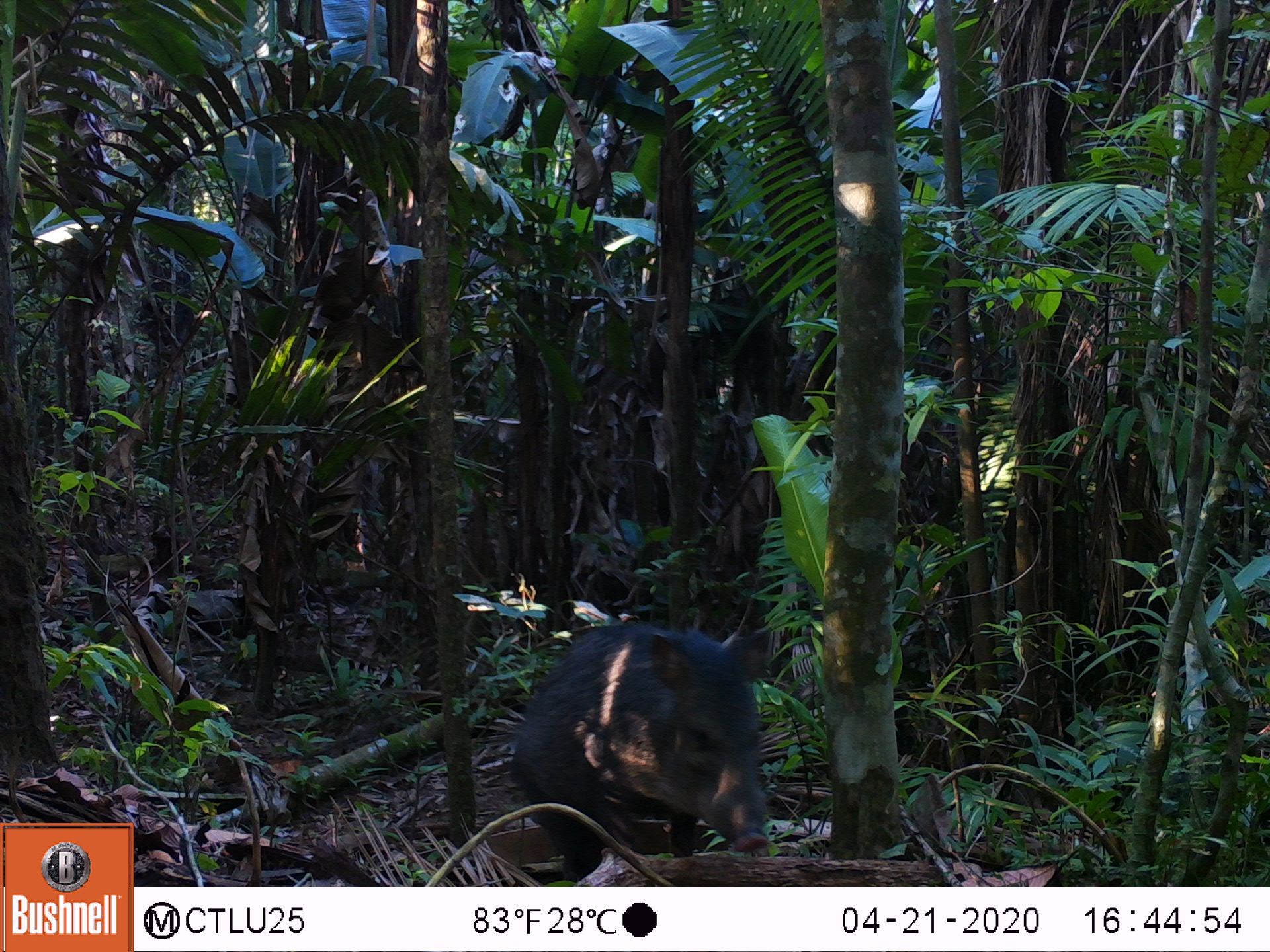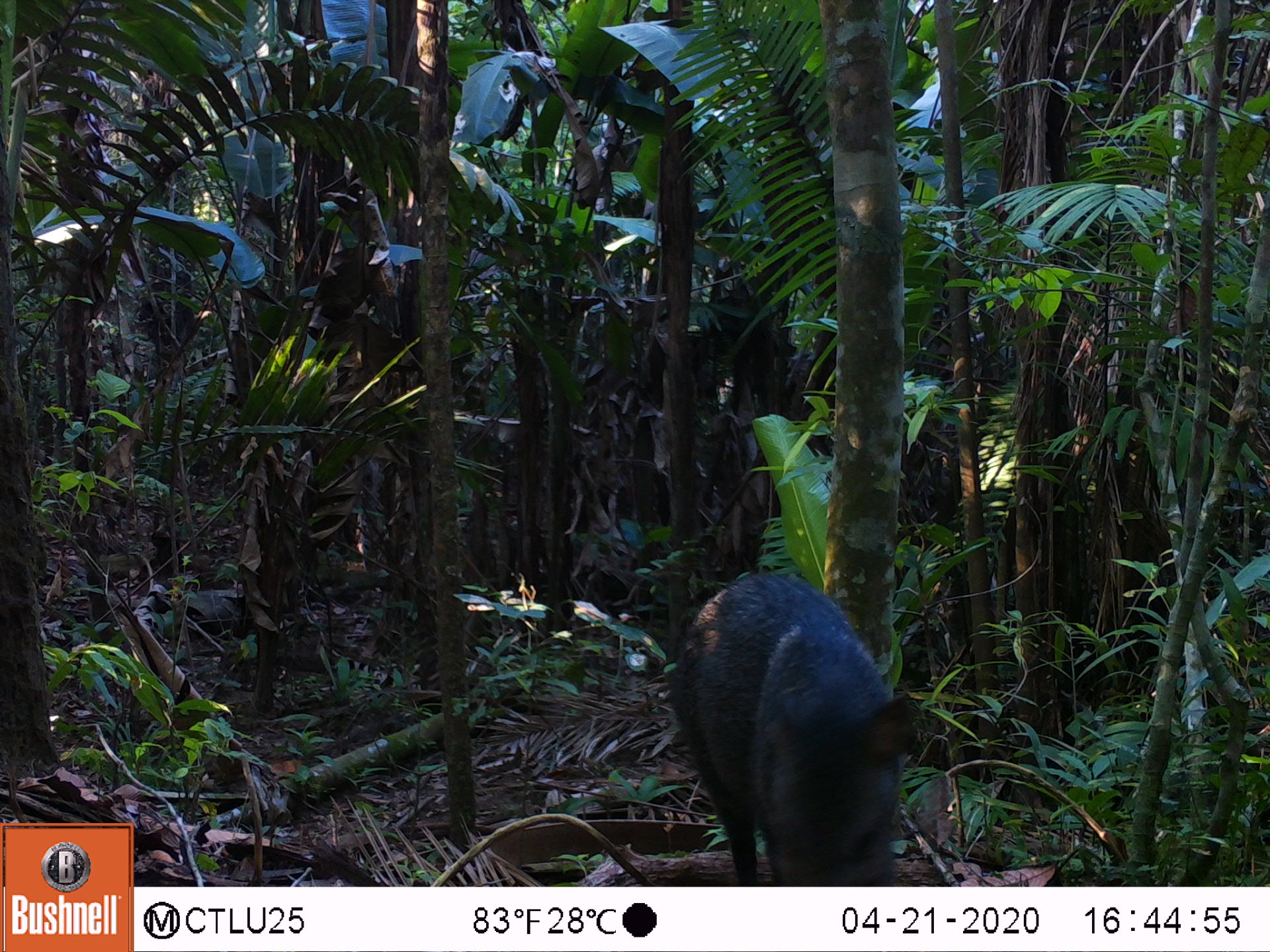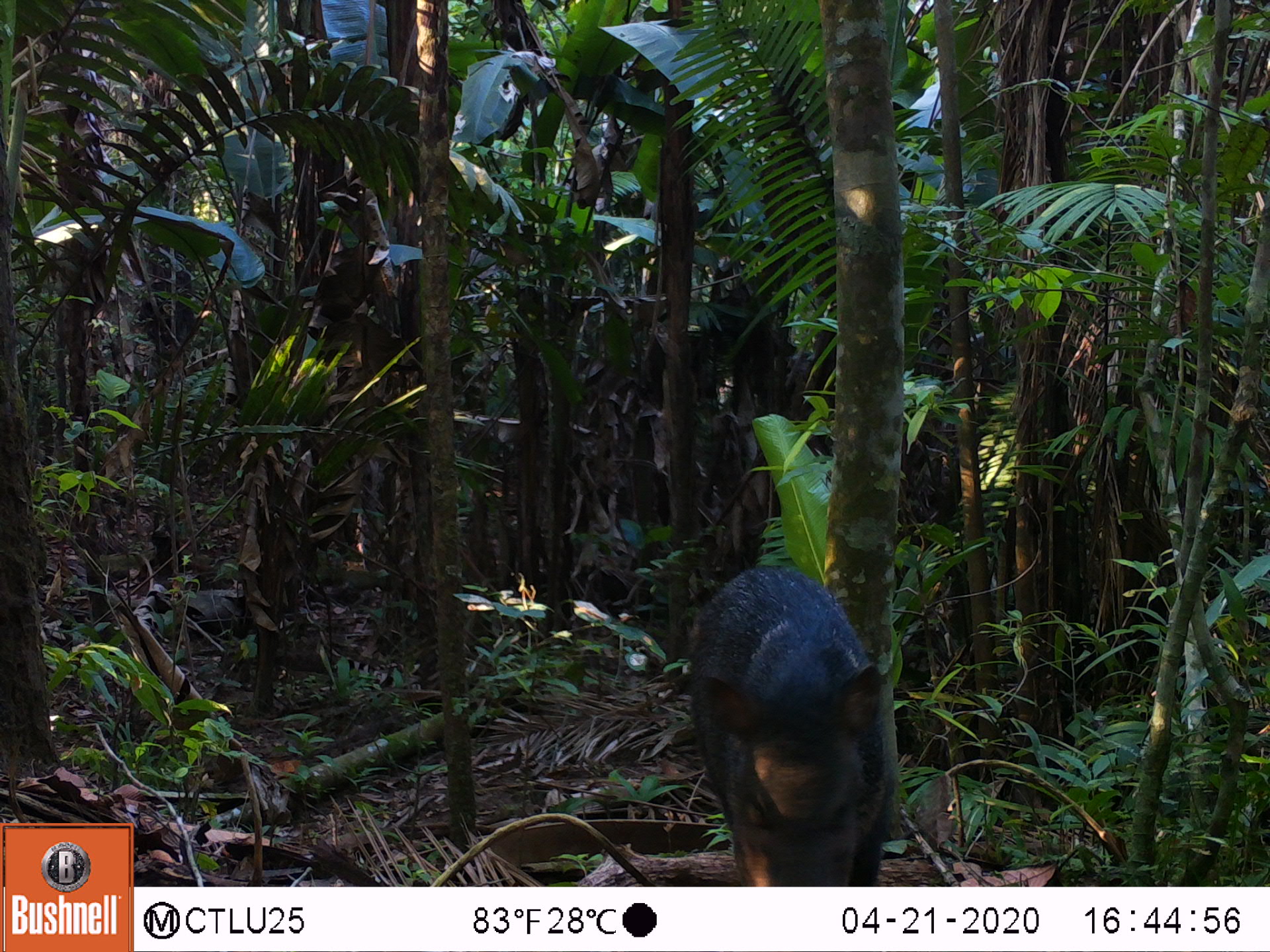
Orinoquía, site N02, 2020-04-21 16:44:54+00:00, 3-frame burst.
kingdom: Animalia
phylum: Chordata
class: Mammalia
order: Artiodactyla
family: Tayassuidae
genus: Pecari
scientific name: Pecari tajacu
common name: collared peccary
Collared peccary (Pecari tajacu).